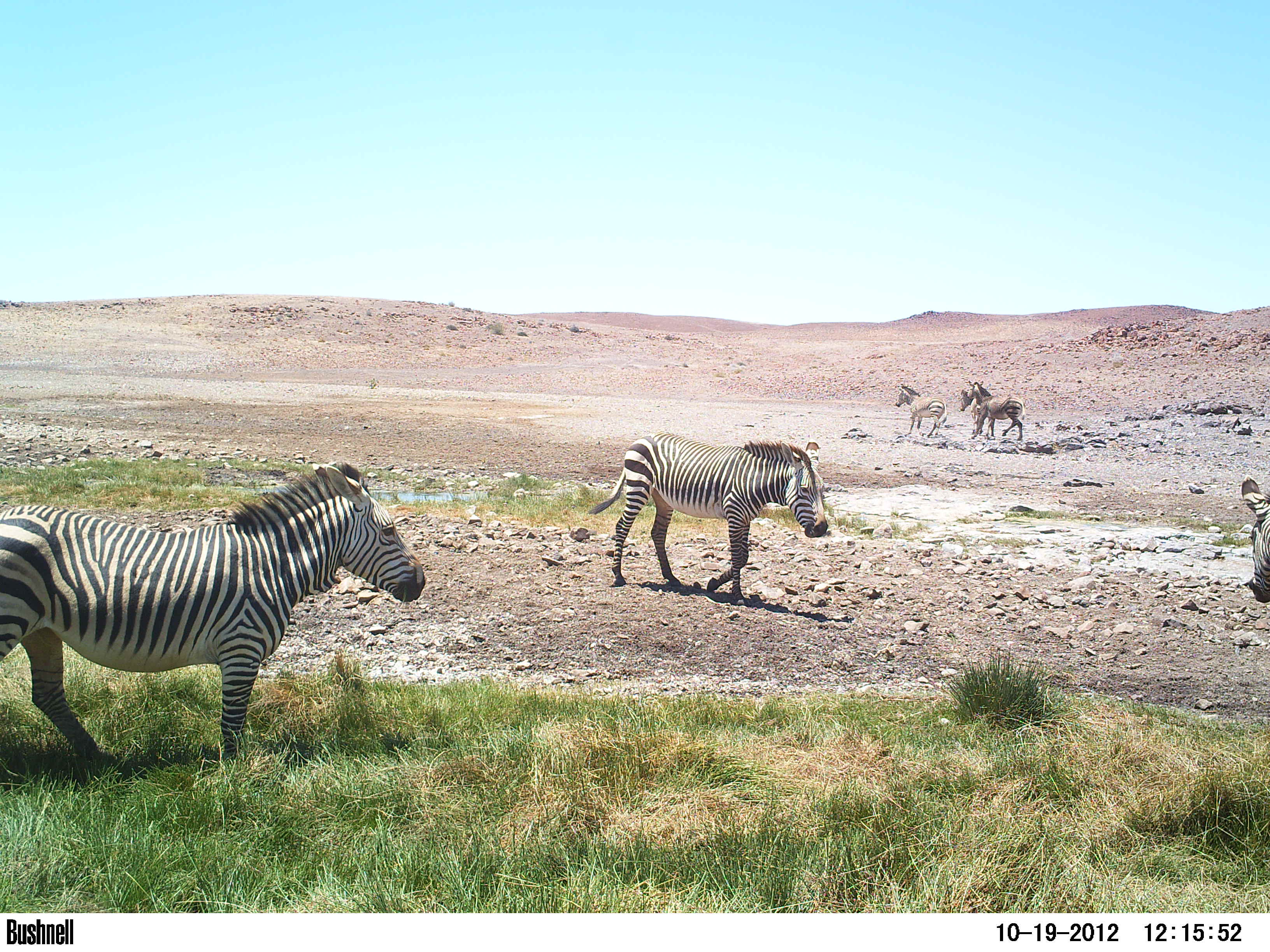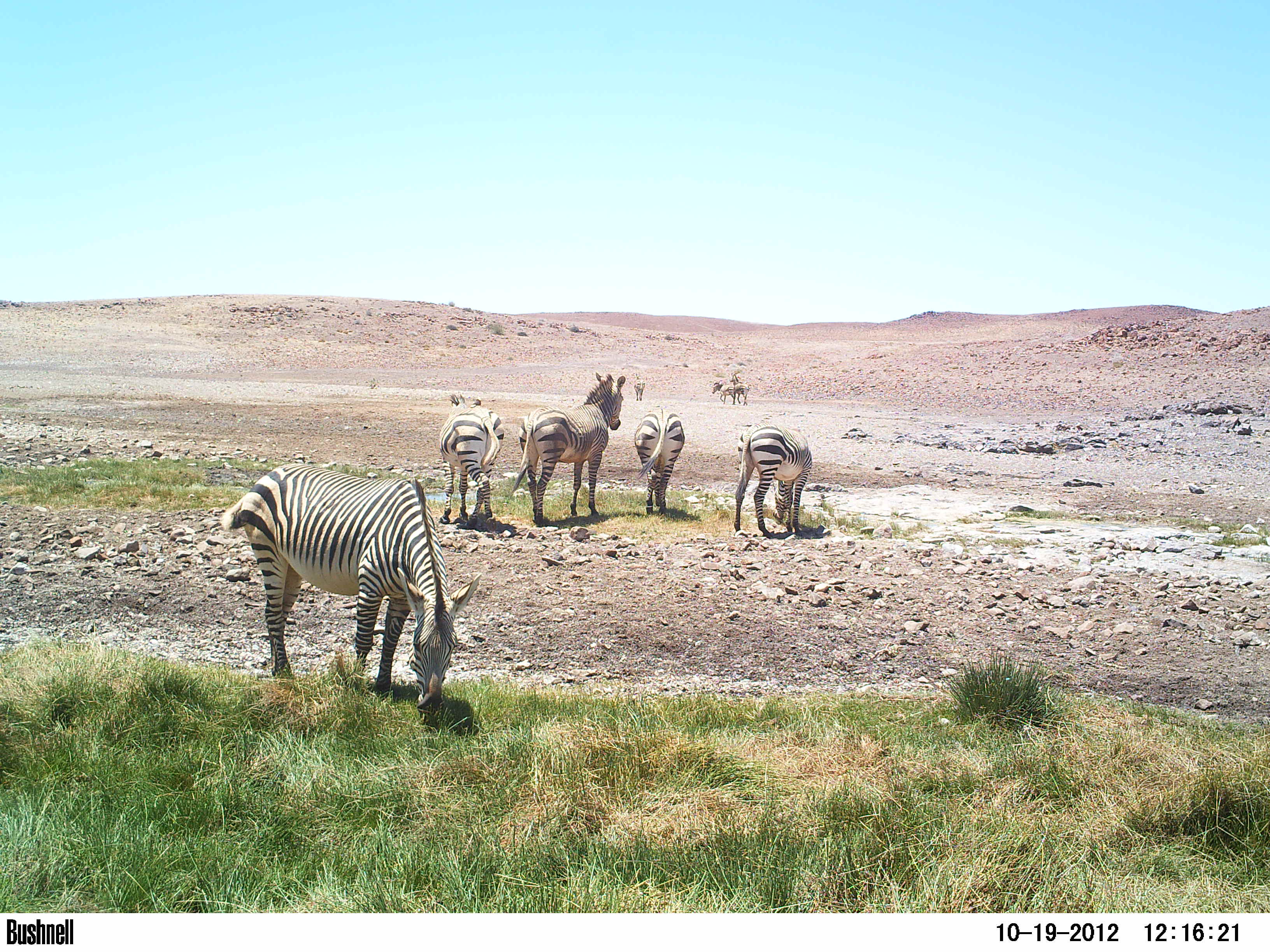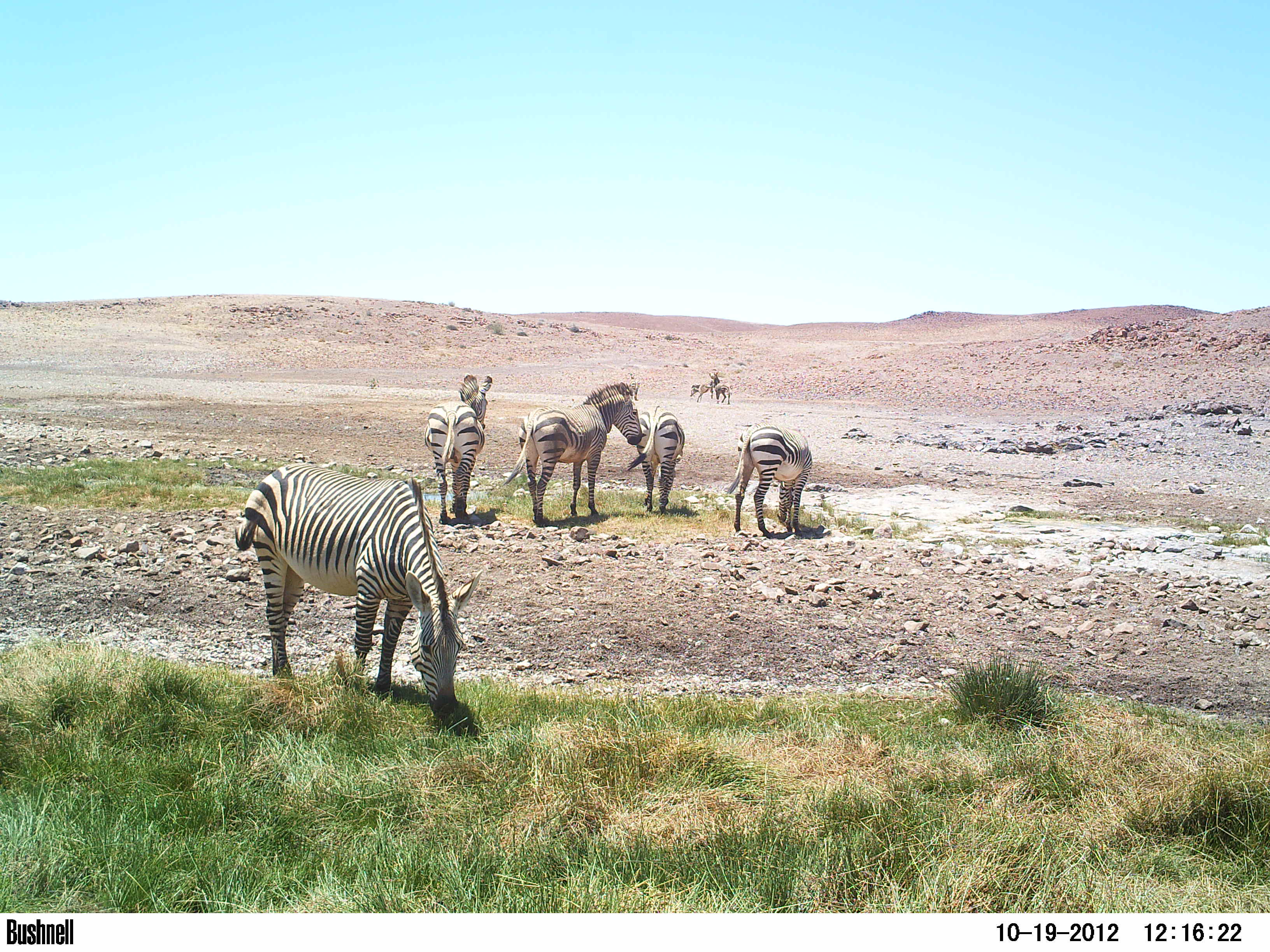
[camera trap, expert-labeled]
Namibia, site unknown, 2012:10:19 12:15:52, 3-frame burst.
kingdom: Animalia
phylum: Chordata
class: Mammalia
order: Perissodactyla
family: Equidae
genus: Equus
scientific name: Equus zebra hartmannae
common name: hartmann's mountain zebra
Equus zebra hartmannae (hartmann's mountain zebra).